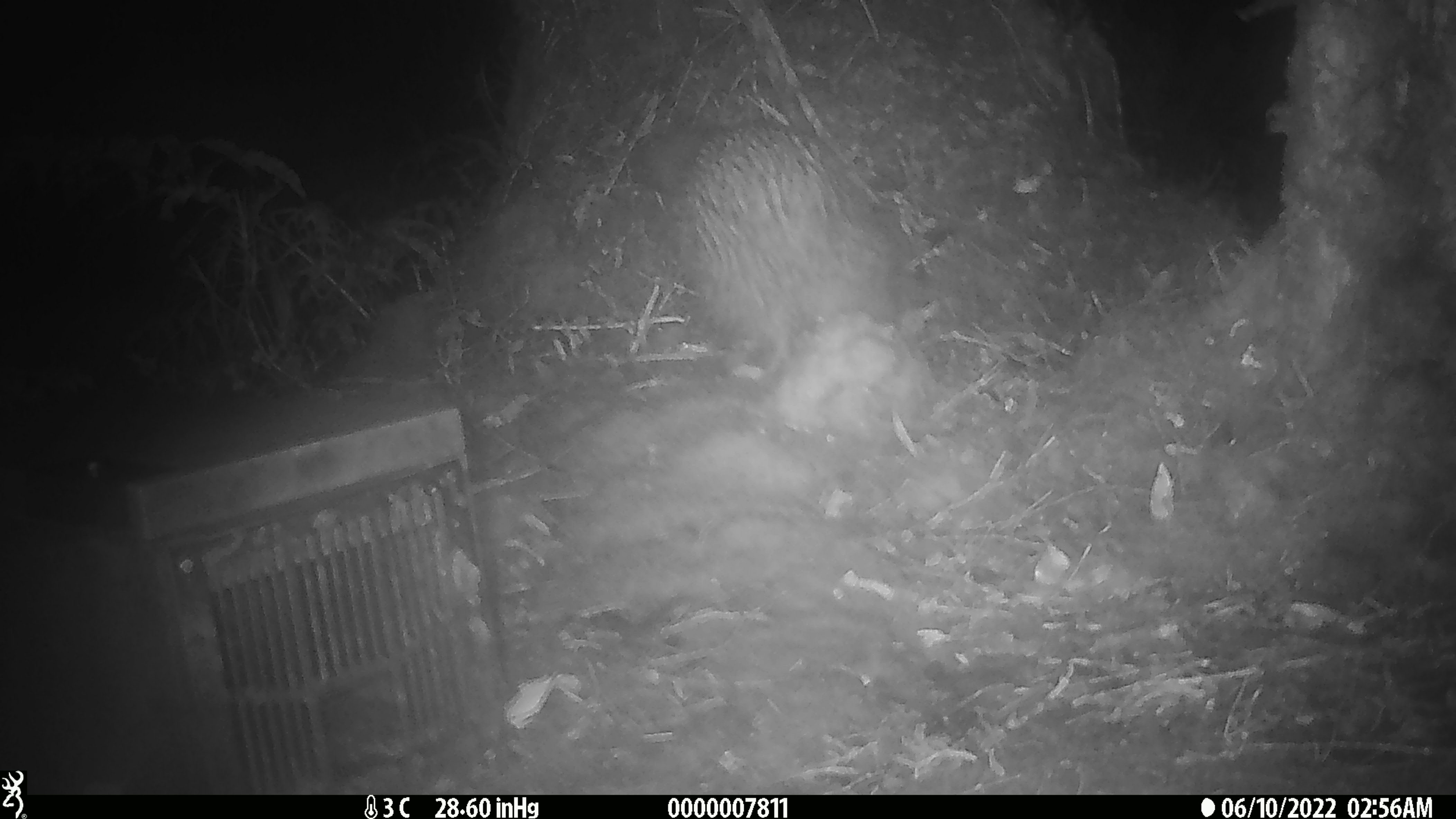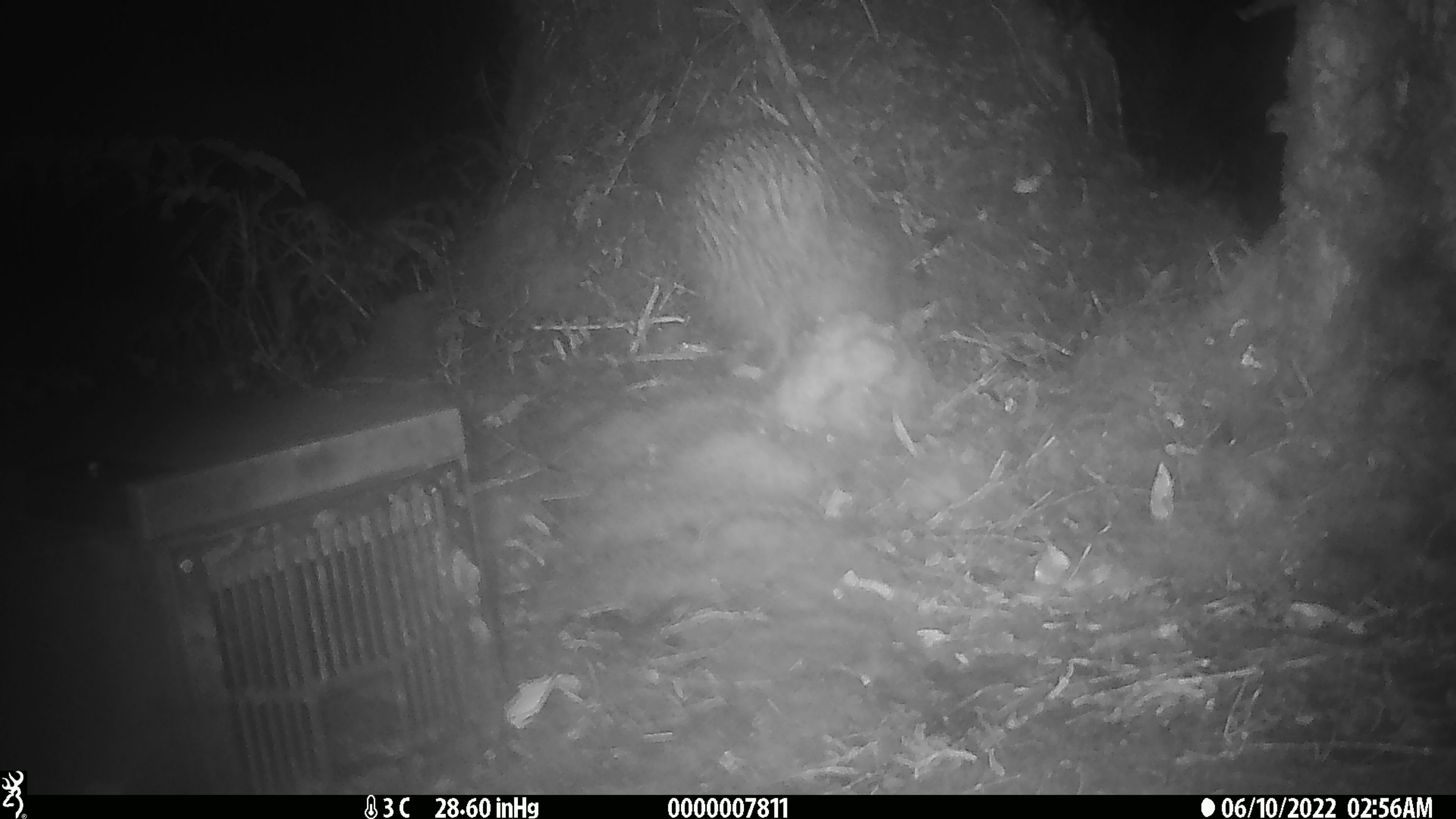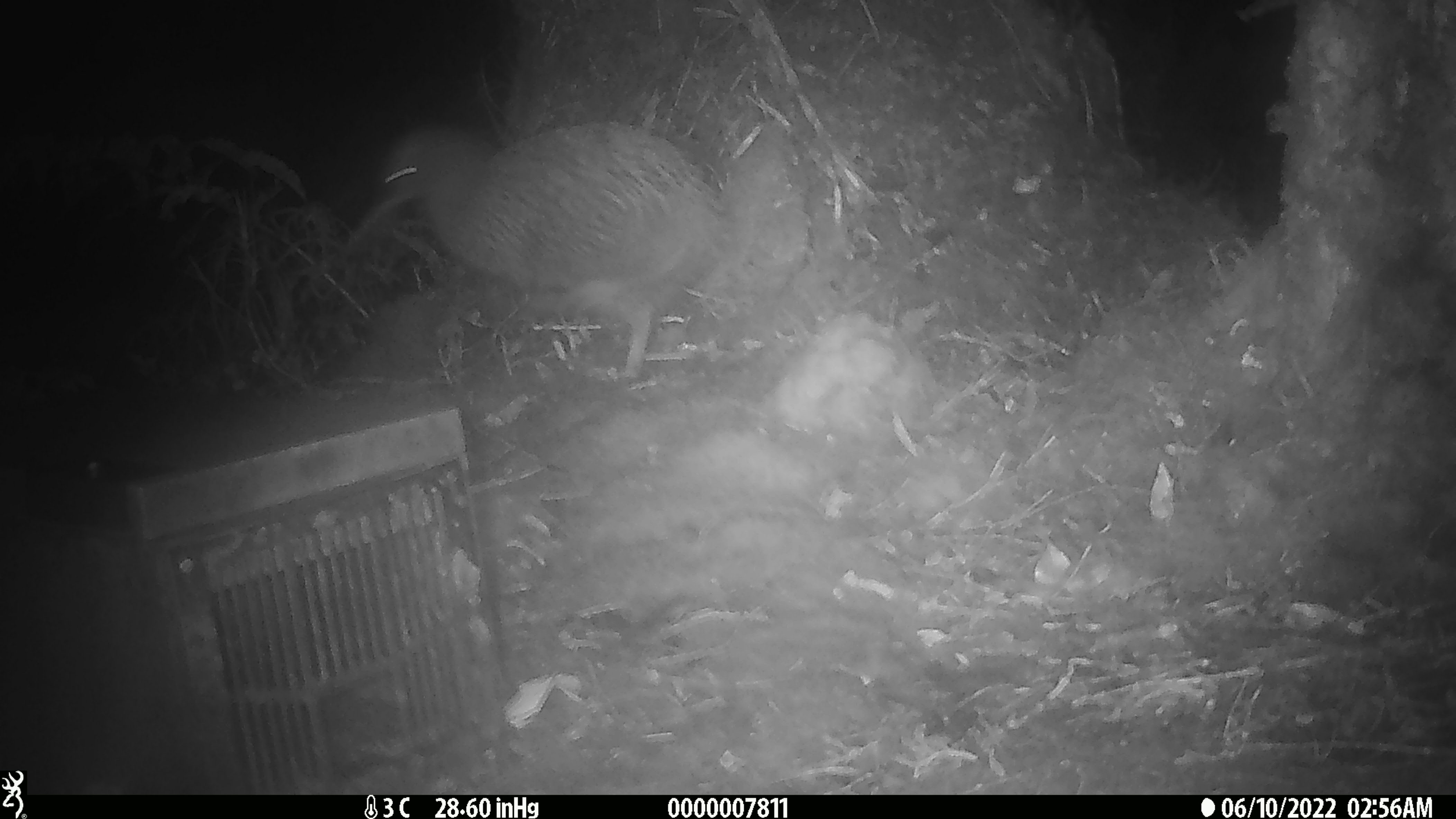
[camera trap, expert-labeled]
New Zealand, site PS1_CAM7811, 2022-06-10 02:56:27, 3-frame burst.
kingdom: Animalia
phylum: Chordata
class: Aves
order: Apterygiformes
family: Apterygidae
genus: Apteryx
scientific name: Apteryx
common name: kiwi